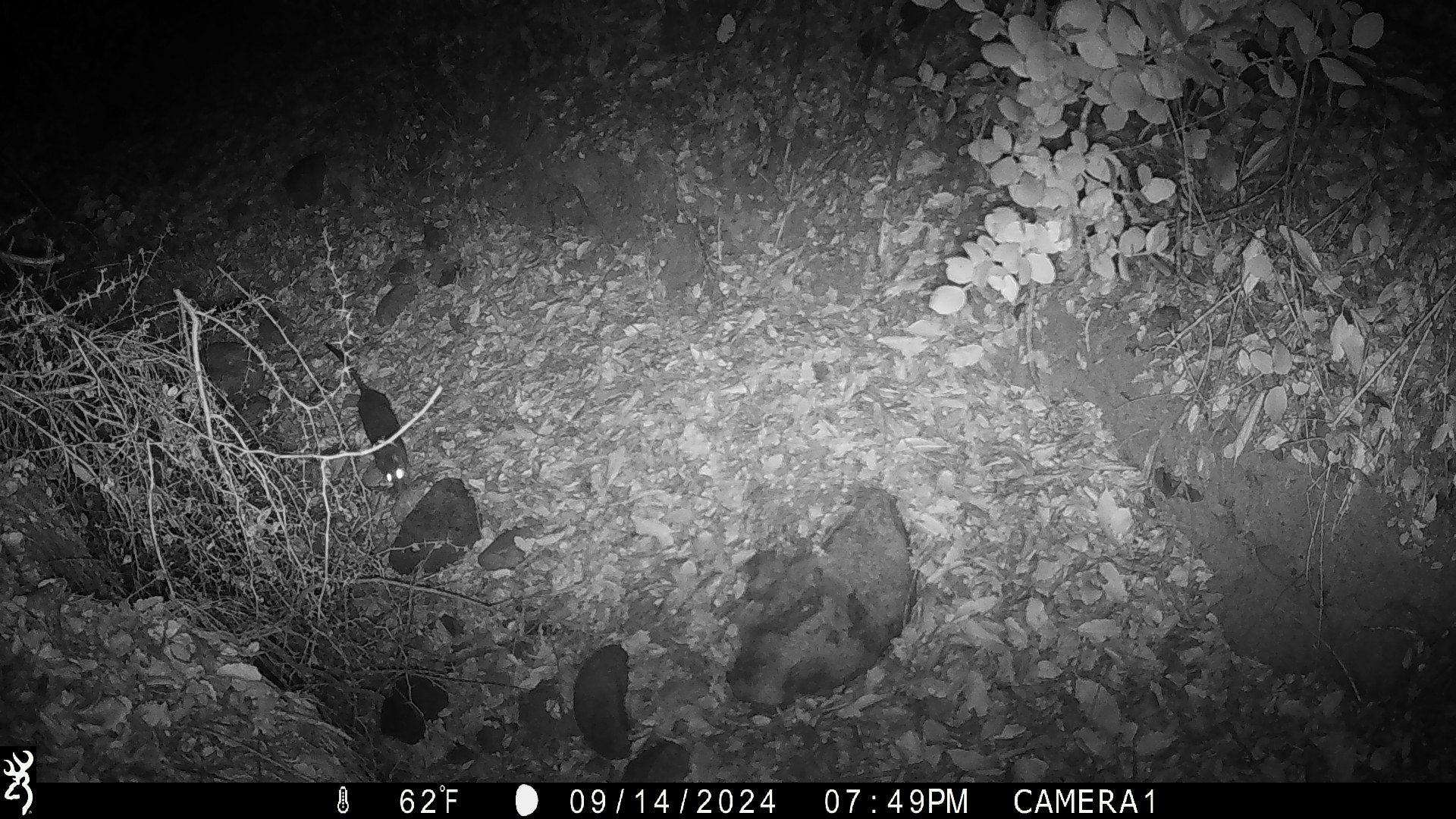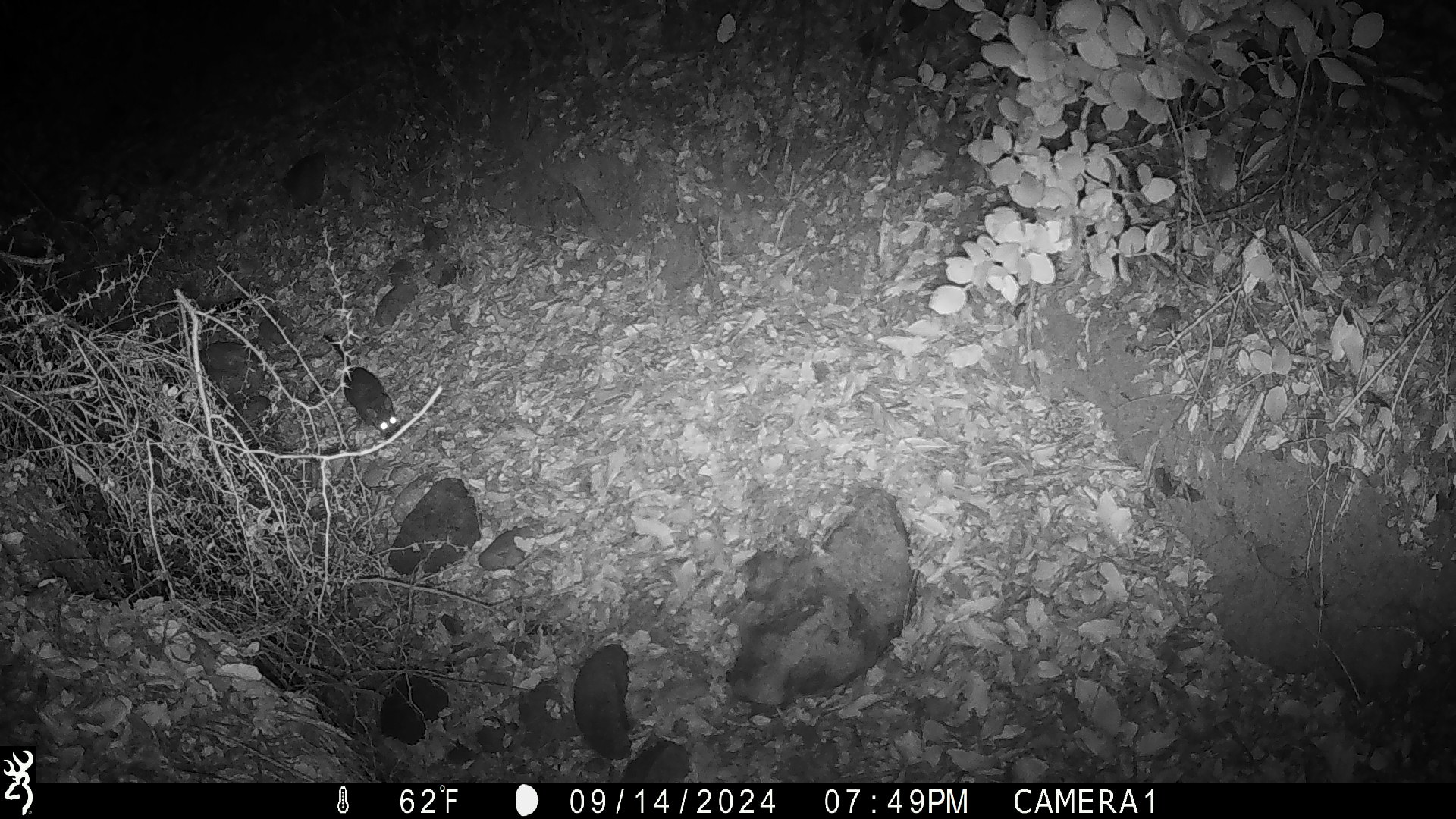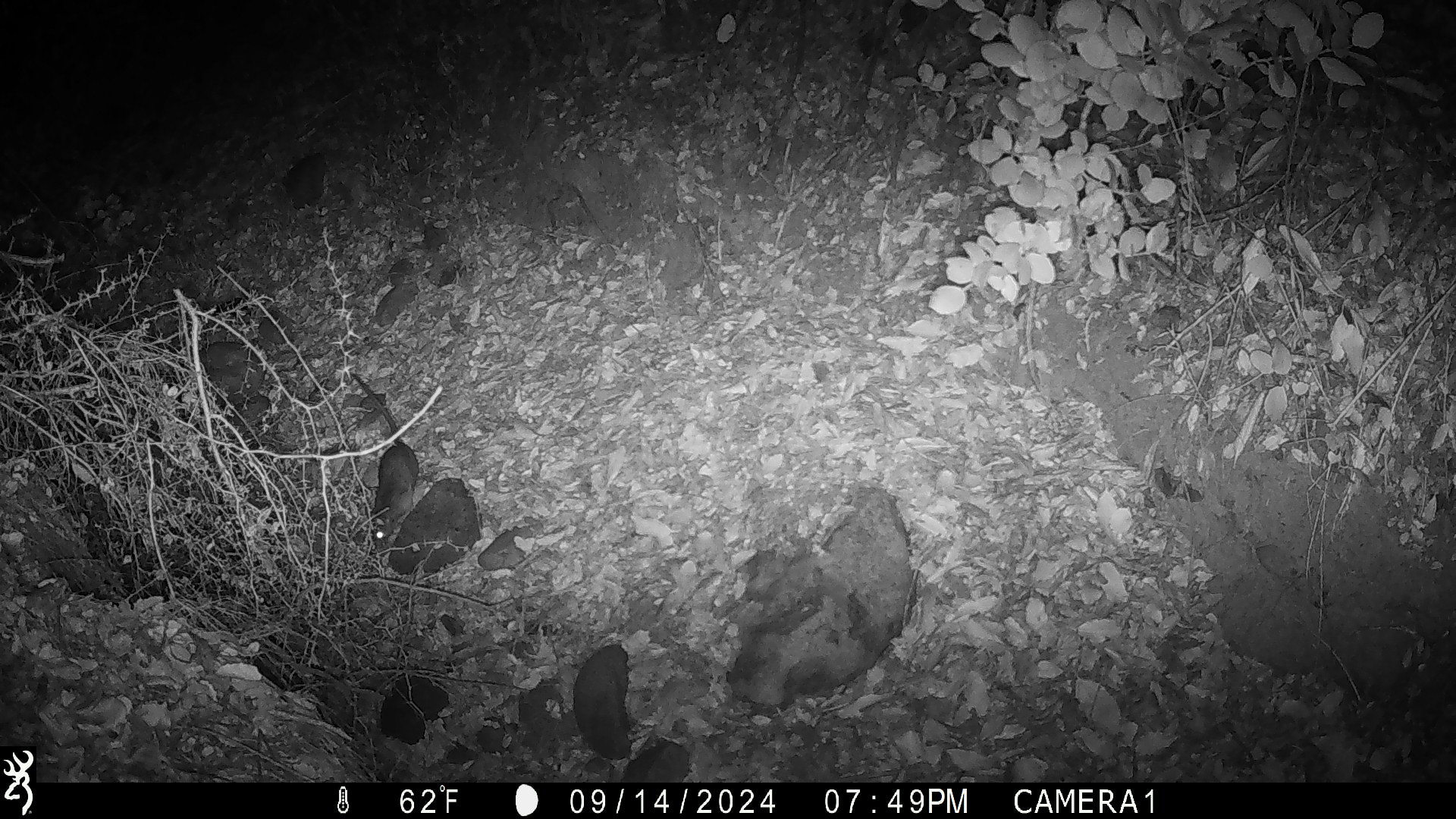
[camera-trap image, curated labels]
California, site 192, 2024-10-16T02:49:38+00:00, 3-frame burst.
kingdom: Animalia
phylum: Chordata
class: Mammalia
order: Rodentia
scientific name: Rodentia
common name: mouse or rat